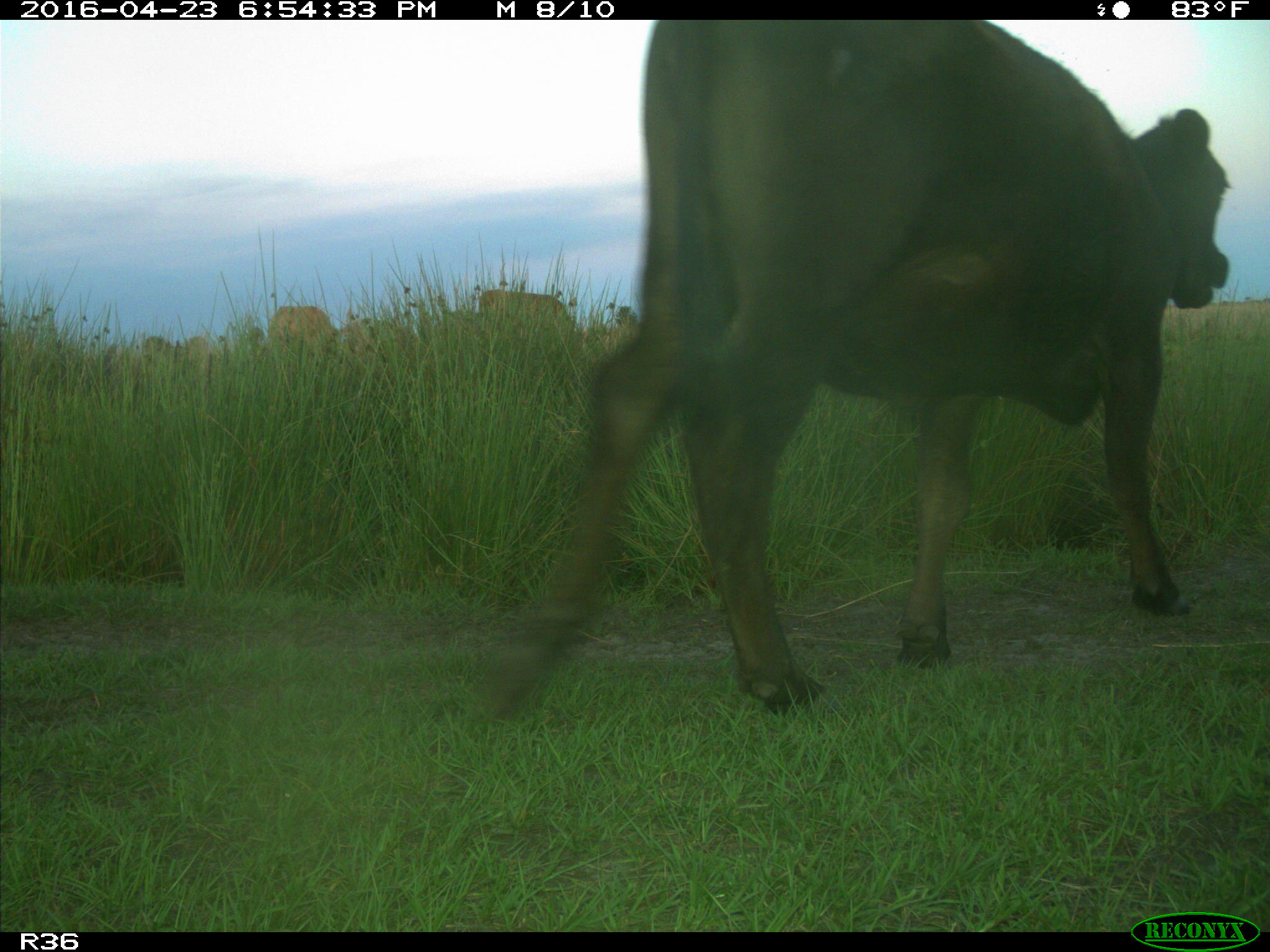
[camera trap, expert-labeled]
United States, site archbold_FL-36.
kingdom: Animalia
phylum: Chordata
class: Mammalia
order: Artiodactyla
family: Bovidae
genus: Bos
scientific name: Bos taurus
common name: domestic cow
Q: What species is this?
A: Bos taurus (domestic cow).